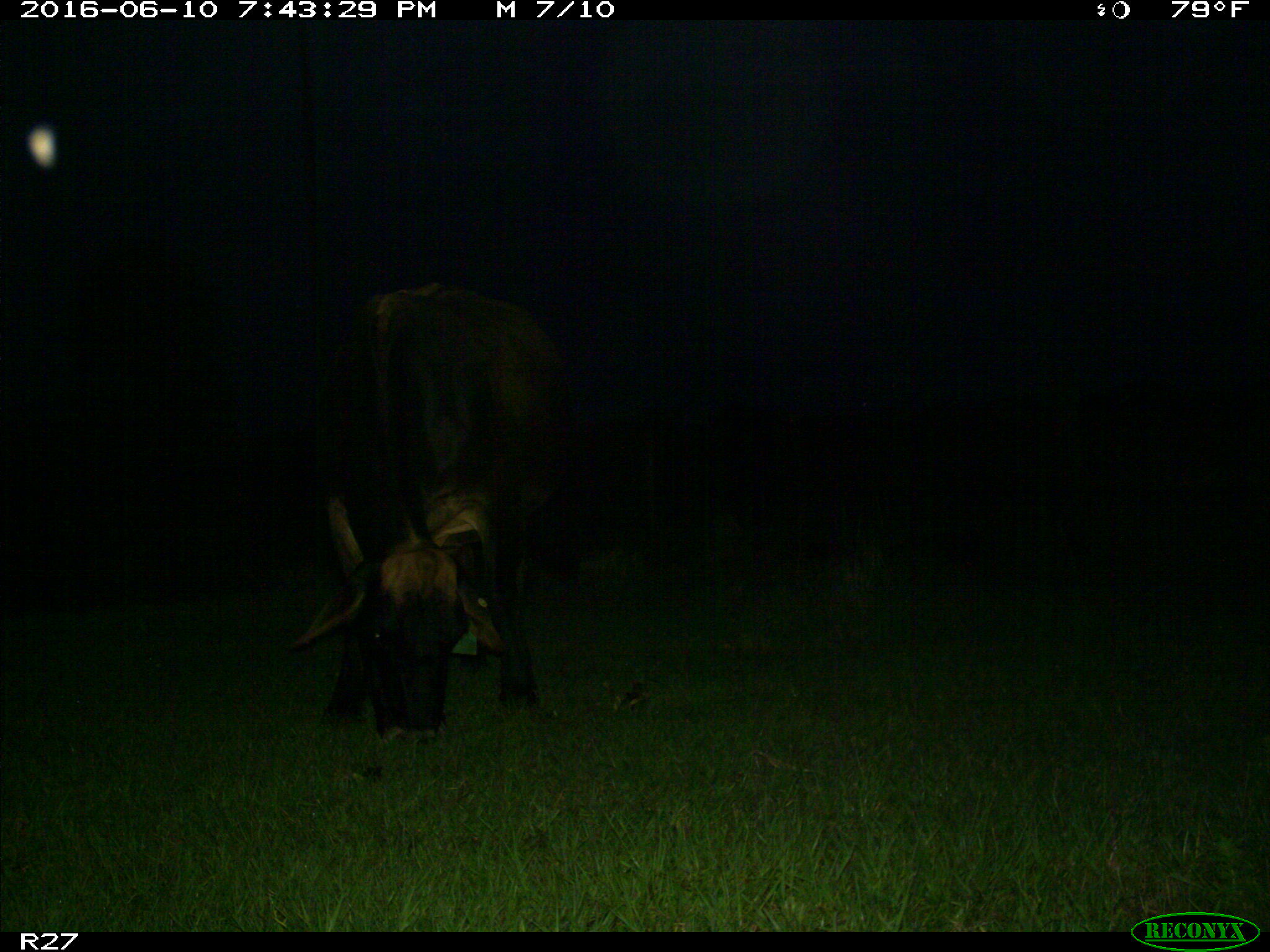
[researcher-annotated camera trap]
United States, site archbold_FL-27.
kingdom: Animalia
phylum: Chordata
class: Mammalia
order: Artiodactyla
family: Bovidae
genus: Bos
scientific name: Bos taurus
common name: domestic cow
Bos taurus (domestic cow).